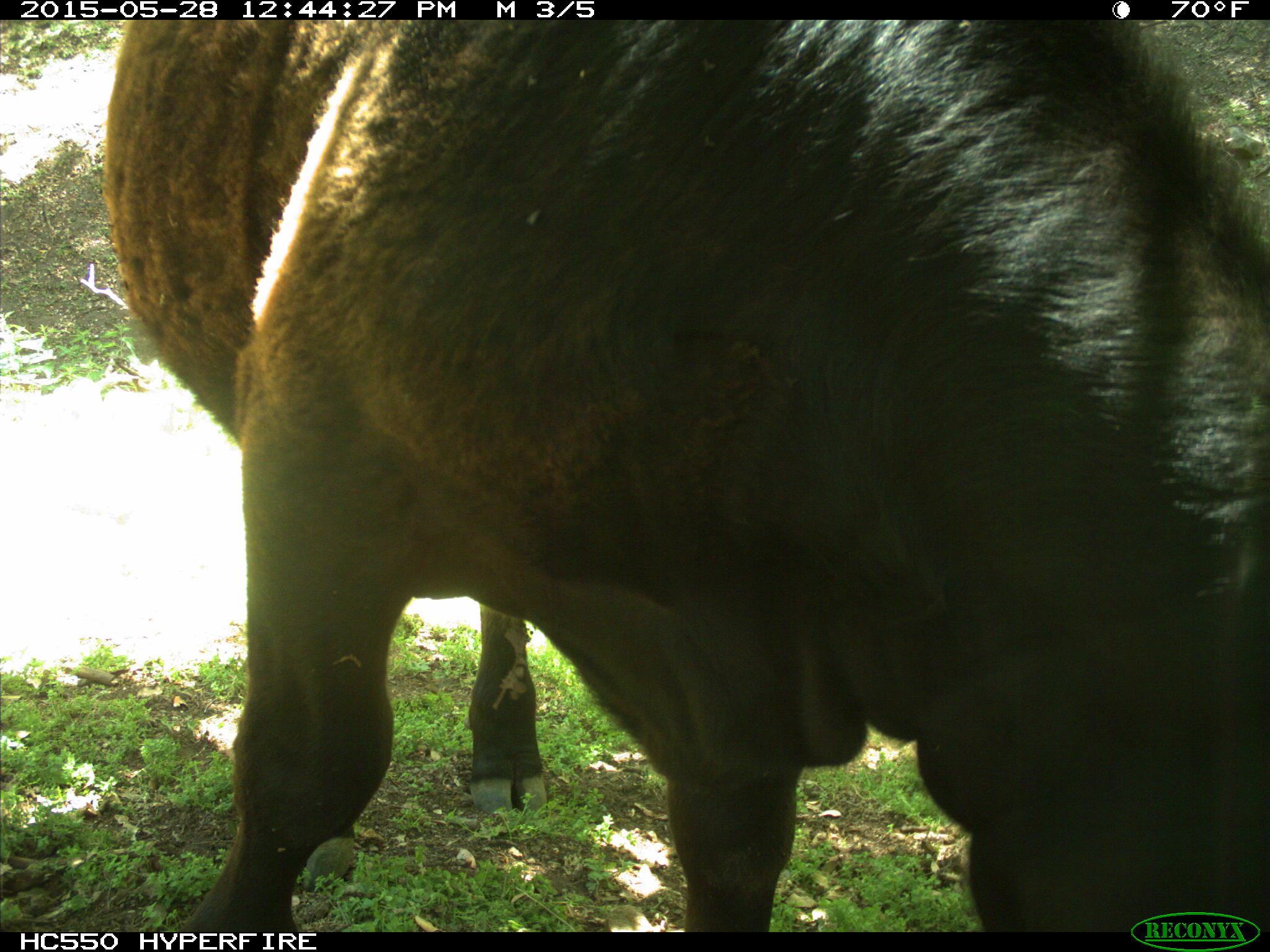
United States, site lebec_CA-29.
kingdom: Animalia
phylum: Chordata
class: Mammalia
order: Artiodactyla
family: Bovidae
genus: Bos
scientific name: Bos taurus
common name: domestic cow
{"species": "Bos taurus (domestic cow)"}